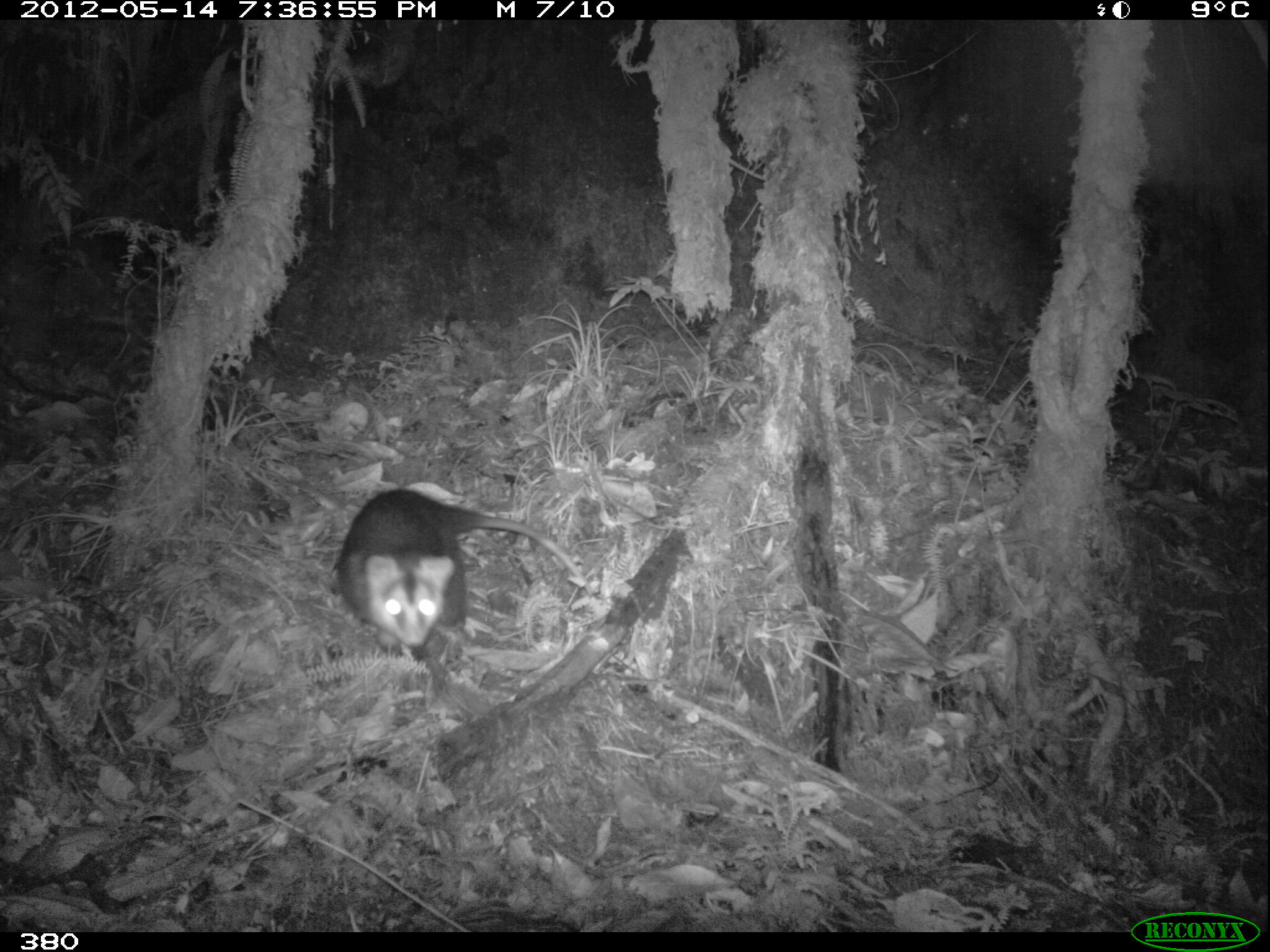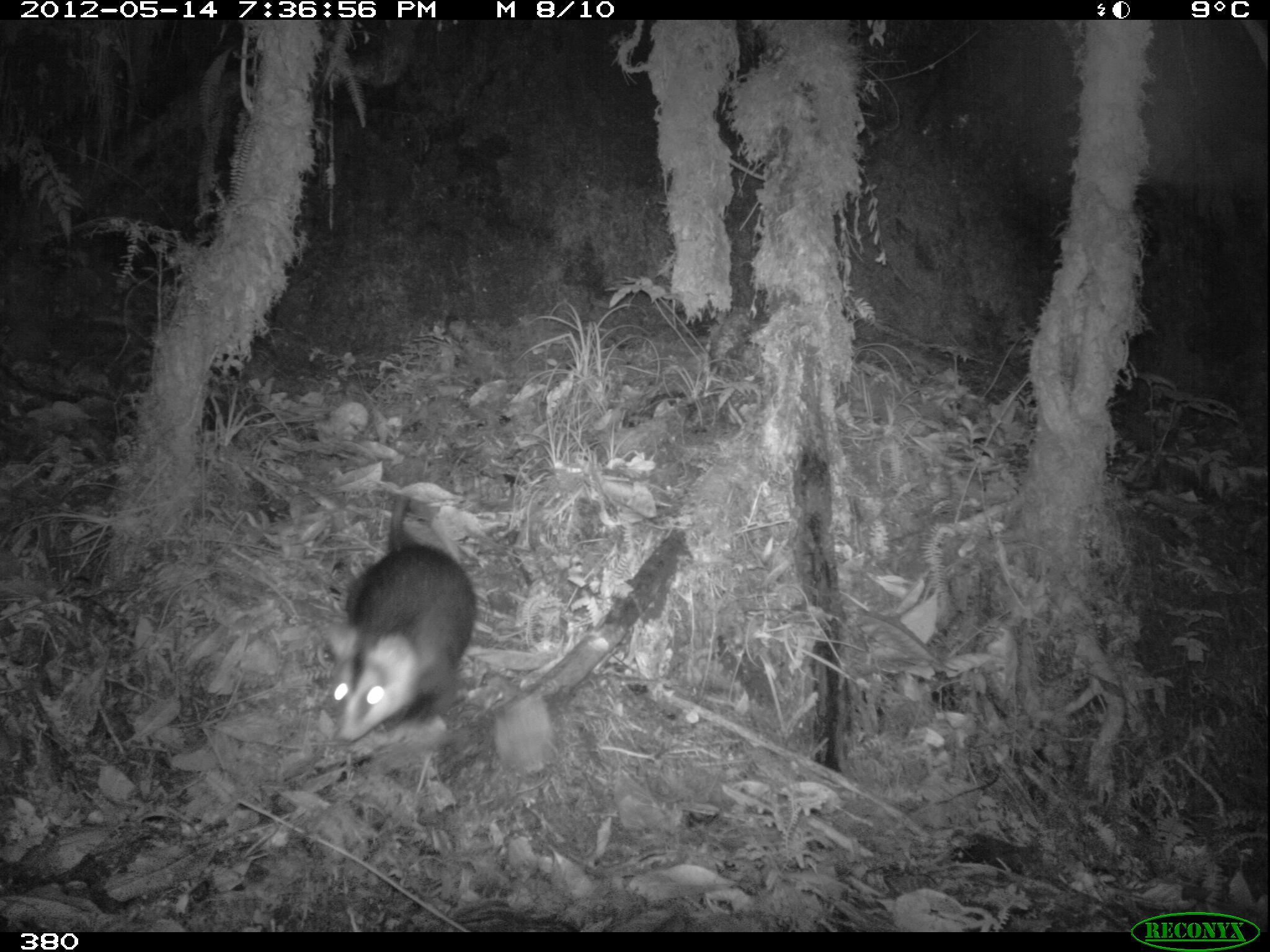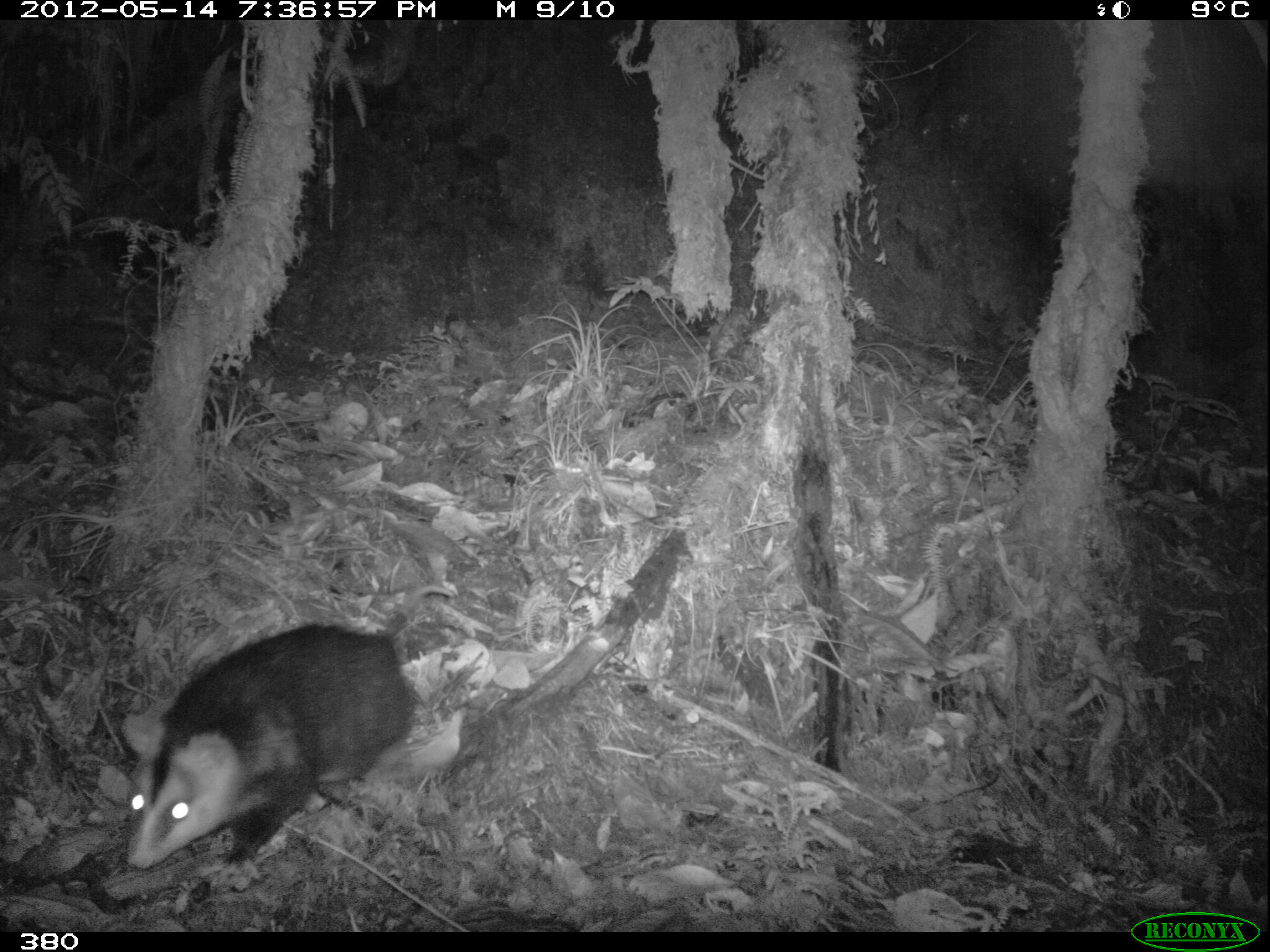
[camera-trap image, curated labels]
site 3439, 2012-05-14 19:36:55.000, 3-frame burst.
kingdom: Animalia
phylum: Chordata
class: Mammalia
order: Didelphimorphia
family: Didelphidae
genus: Didelphis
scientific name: Didelphis pernigra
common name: andean white-eared opossum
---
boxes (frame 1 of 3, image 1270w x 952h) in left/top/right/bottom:
didelphis pernigra: 335/487/592/649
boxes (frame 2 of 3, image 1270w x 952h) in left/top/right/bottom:
didelphis pernigra: 319/490/474/744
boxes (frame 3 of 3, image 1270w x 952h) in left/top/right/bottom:
didelphis pernigra: 119/583/454/869